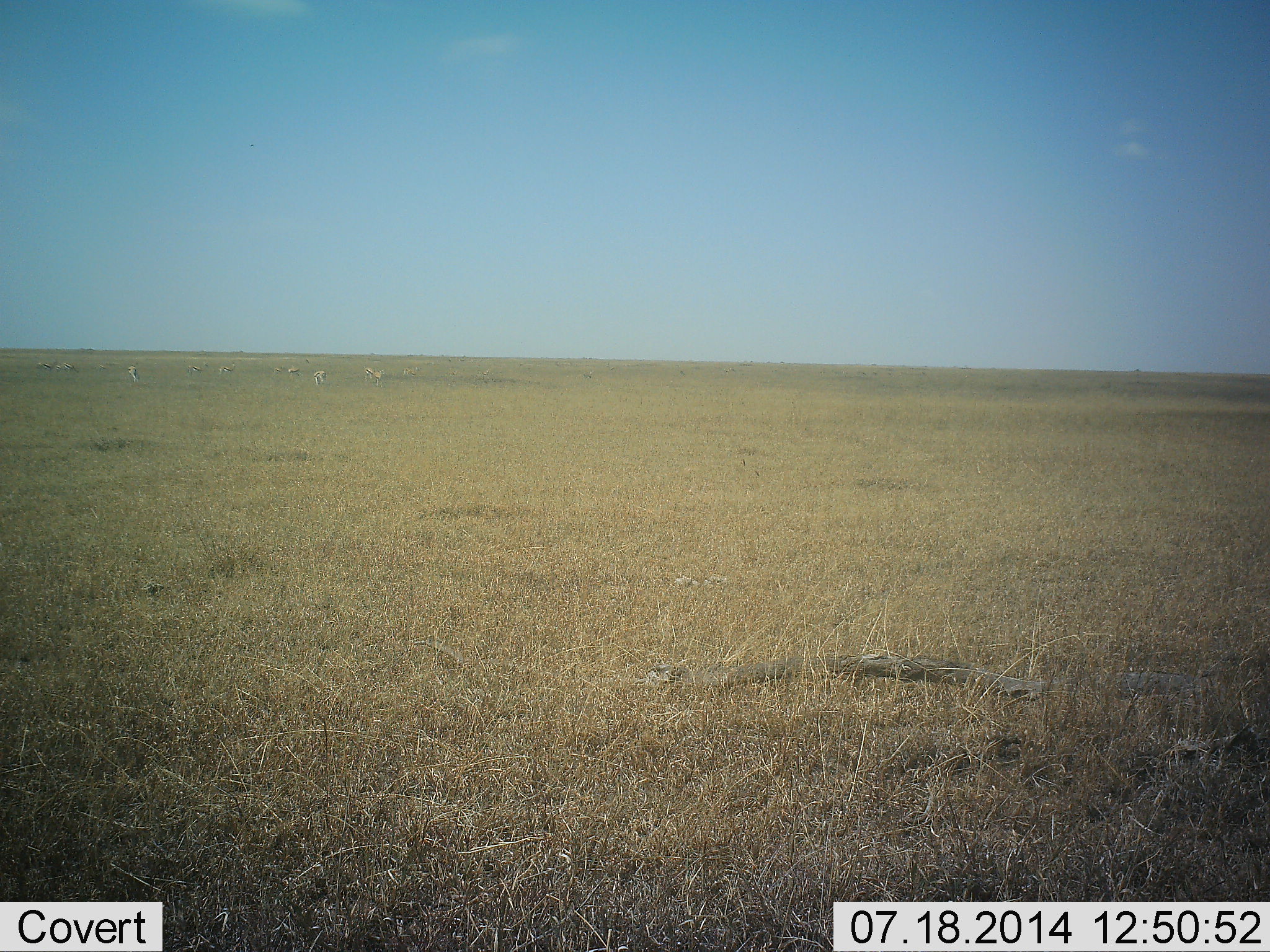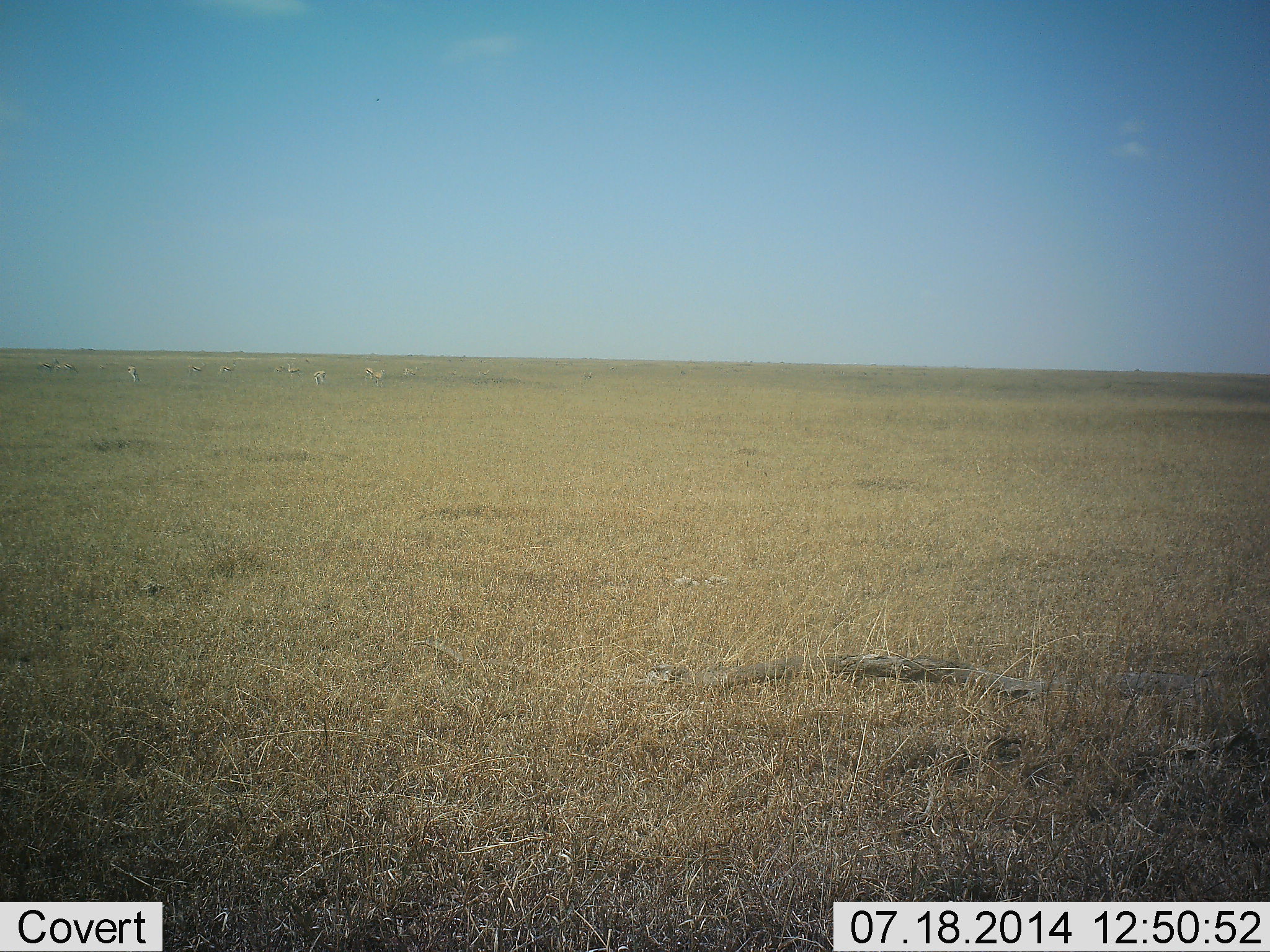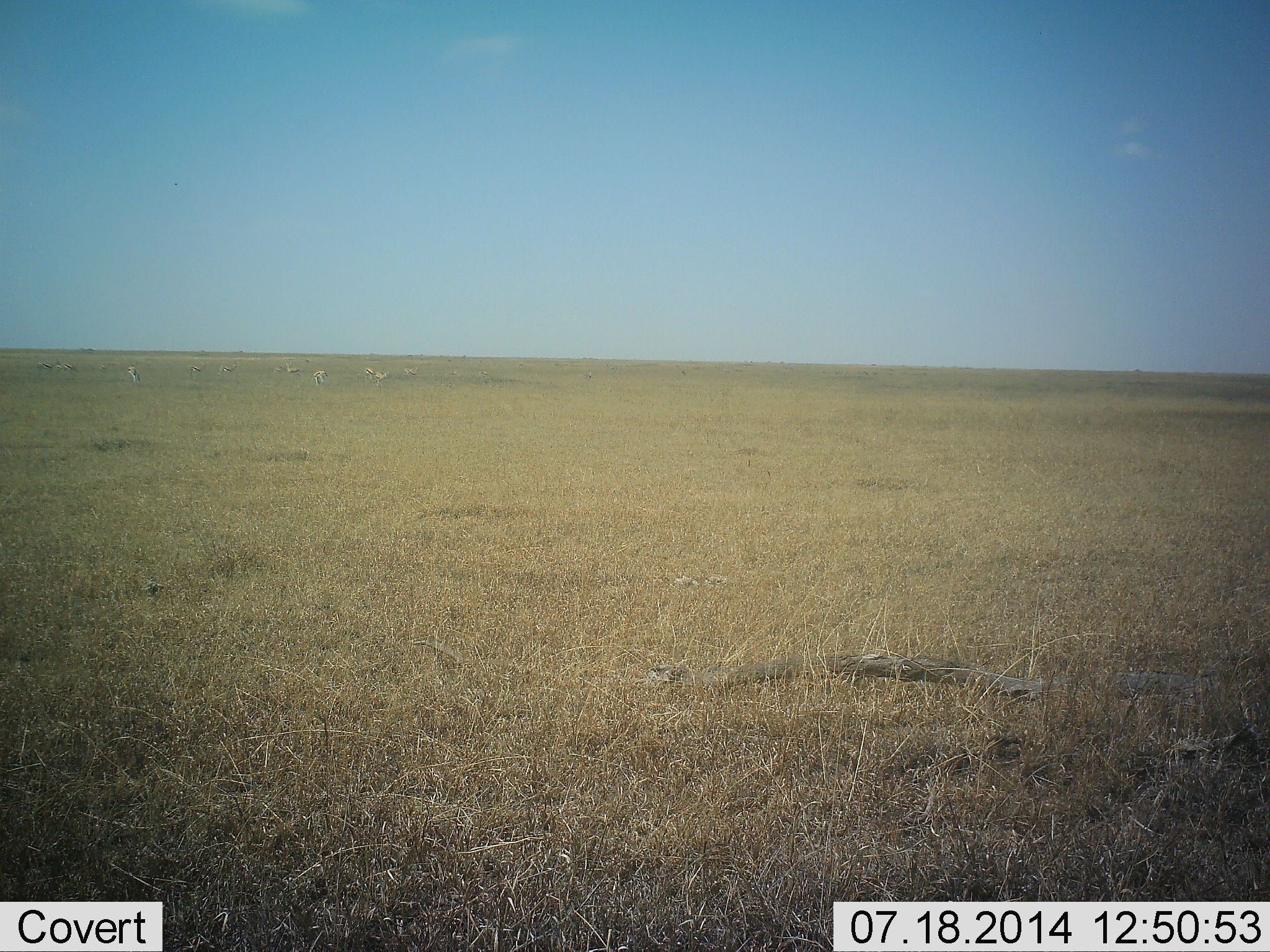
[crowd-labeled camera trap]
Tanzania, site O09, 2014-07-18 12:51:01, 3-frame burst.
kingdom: Animalia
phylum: Chordata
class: Mammalia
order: Artiodactyla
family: Bovidae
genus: Eudorcas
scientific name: Eudorcas thomsonii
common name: thomson's gazelle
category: gazellethomsons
Gazellethomsons (thomson's gazelle) (Eudorcas thomsonii), count 9. Behavior (volunteer vote fractions): standing 33%, resting 0%, moving 11%, interacting 0%. Young present (vote fraction): 0%. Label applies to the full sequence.